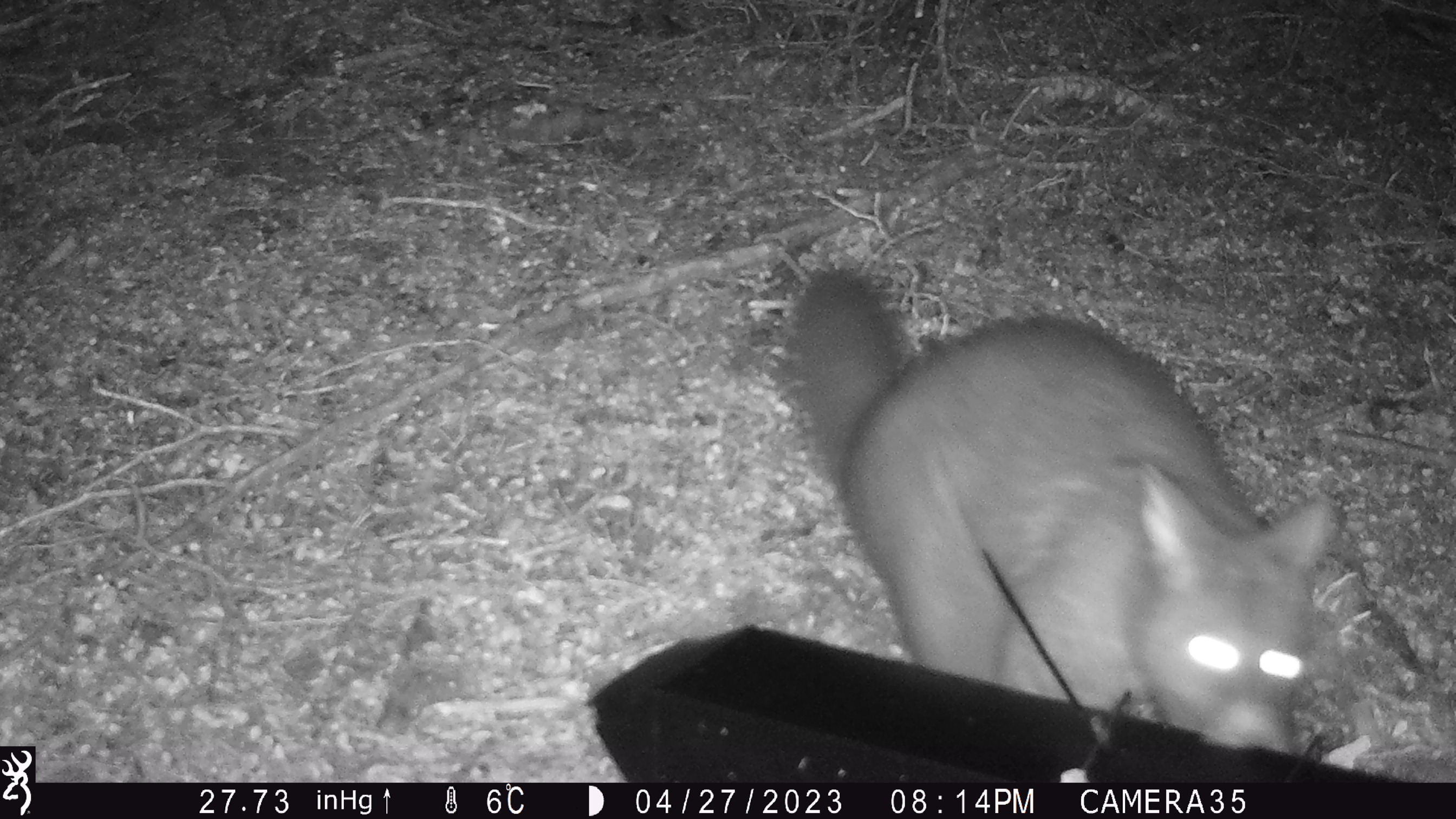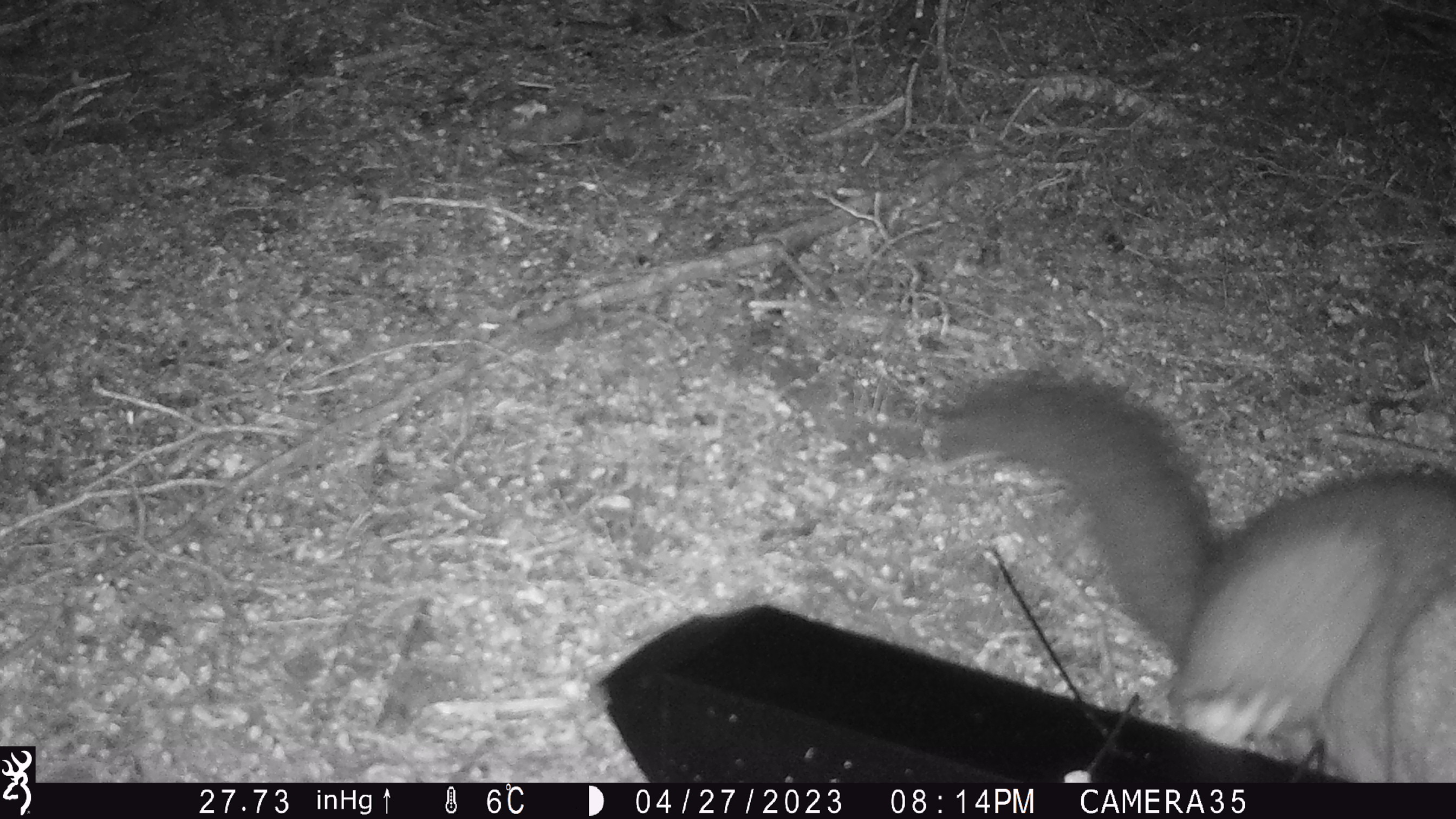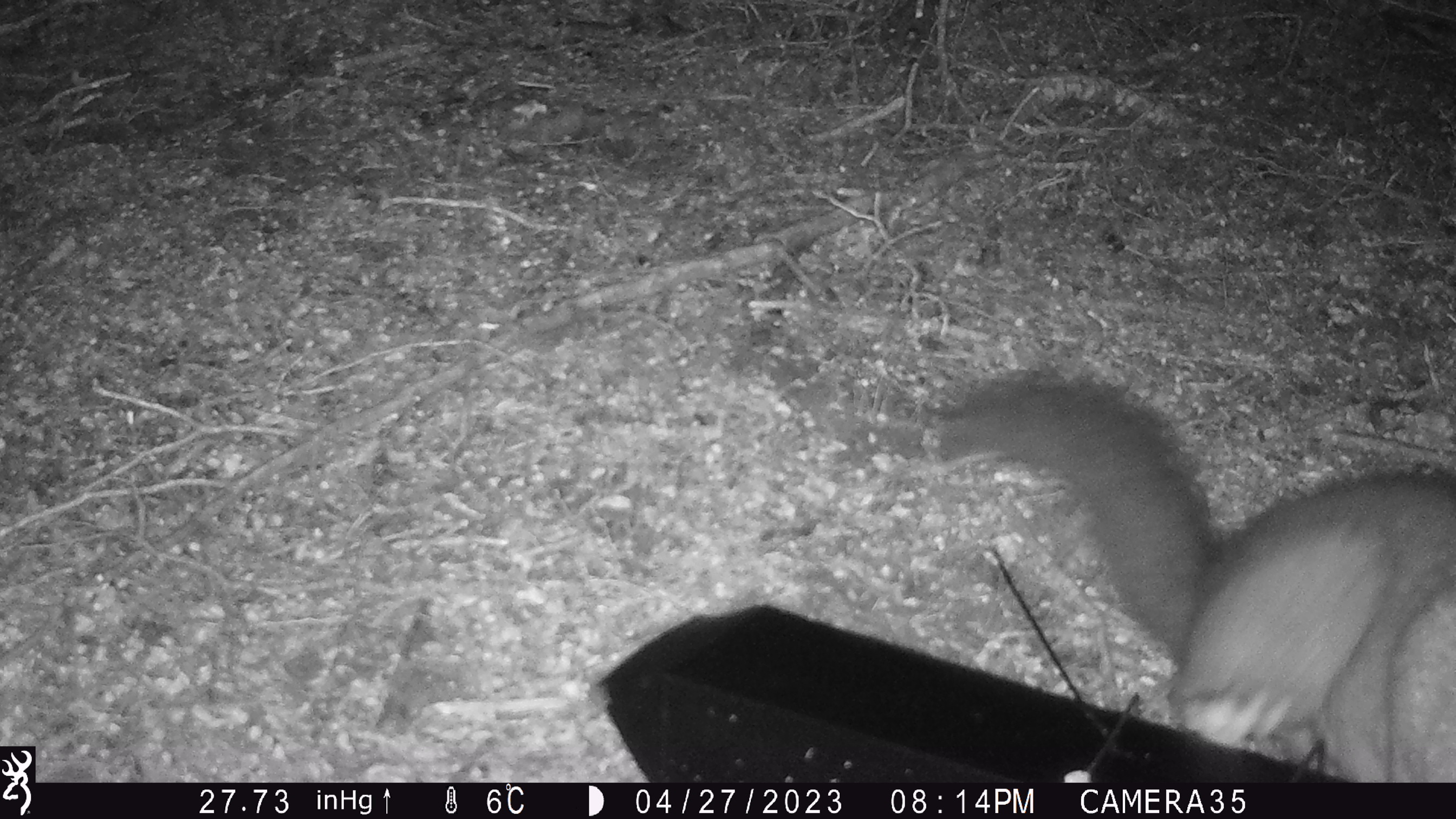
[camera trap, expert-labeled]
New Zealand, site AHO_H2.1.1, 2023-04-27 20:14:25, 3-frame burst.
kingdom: Animalia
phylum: Chordata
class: Mammalia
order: Carnivora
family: Mustelidae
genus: Mustela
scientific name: Mustela erminea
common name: stoat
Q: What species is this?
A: Stoat (Mustela erminea).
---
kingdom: Animalia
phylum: Chordata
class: Mammalia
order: Diprotodontia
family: Phalangeridae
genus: Trichosurus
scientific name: Trichosurus vulpecula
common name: common brushtail possum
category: possum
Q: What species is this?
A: Possum (common brushtail possum) (Trichosurus vulpecula).